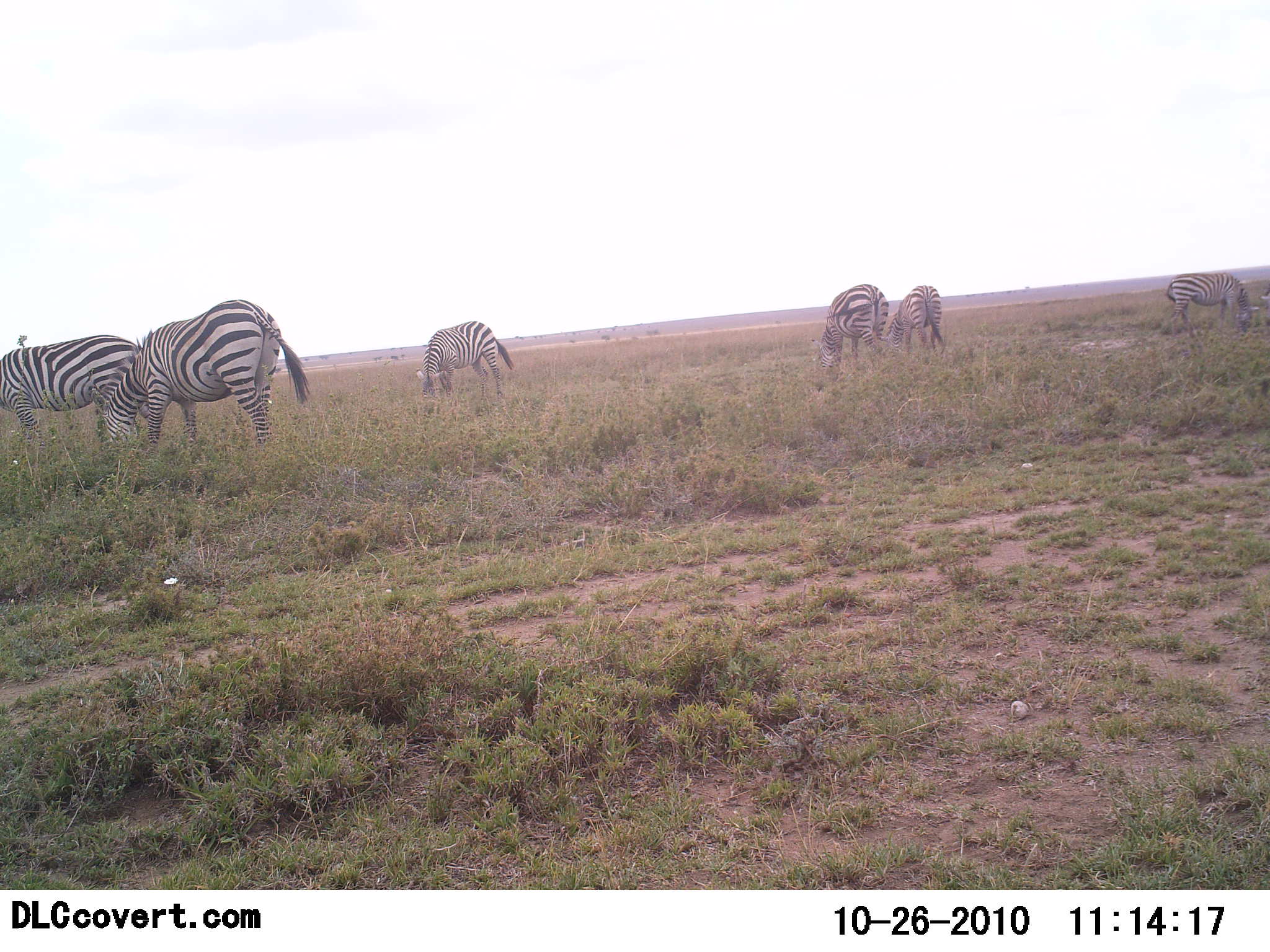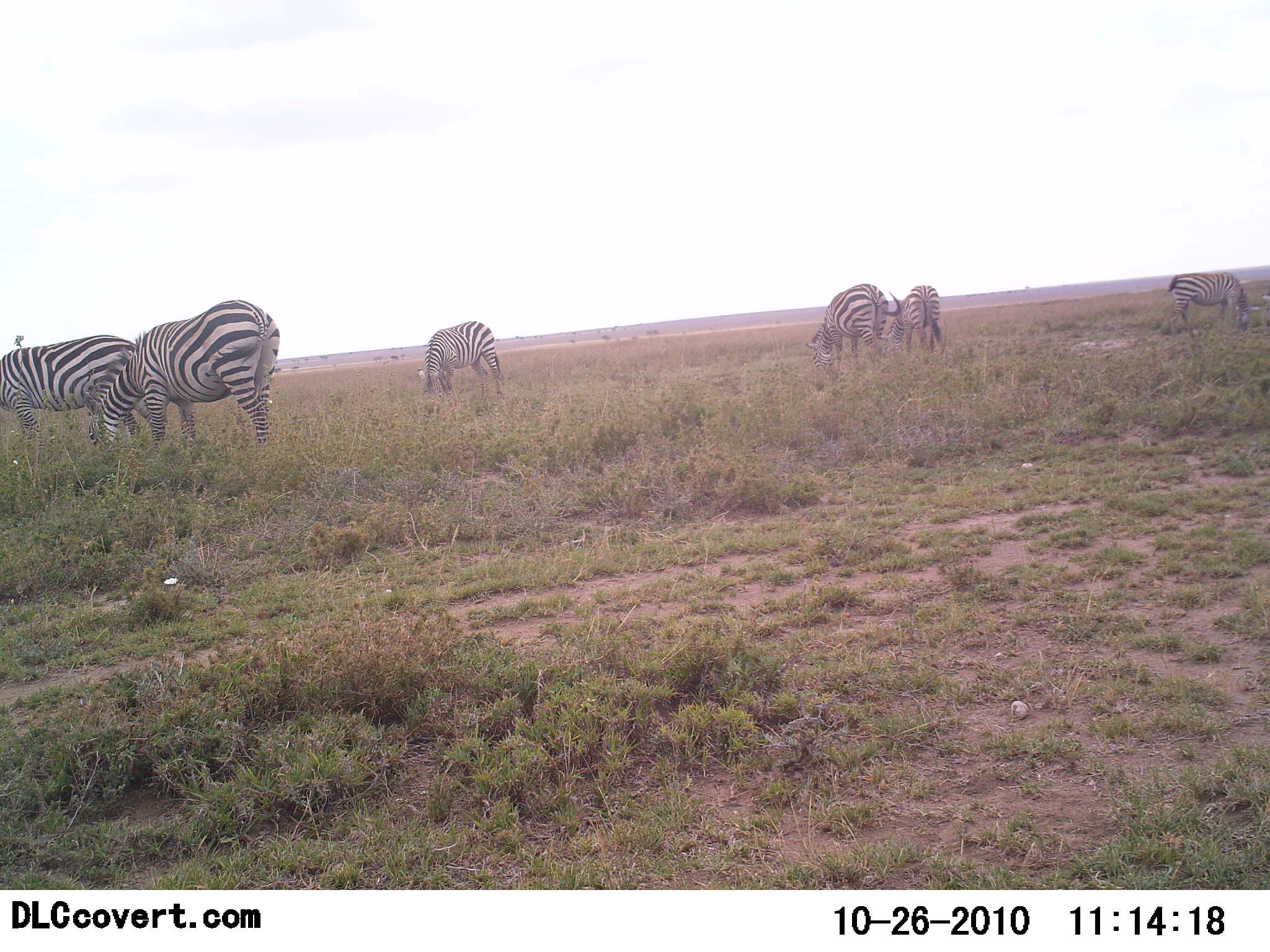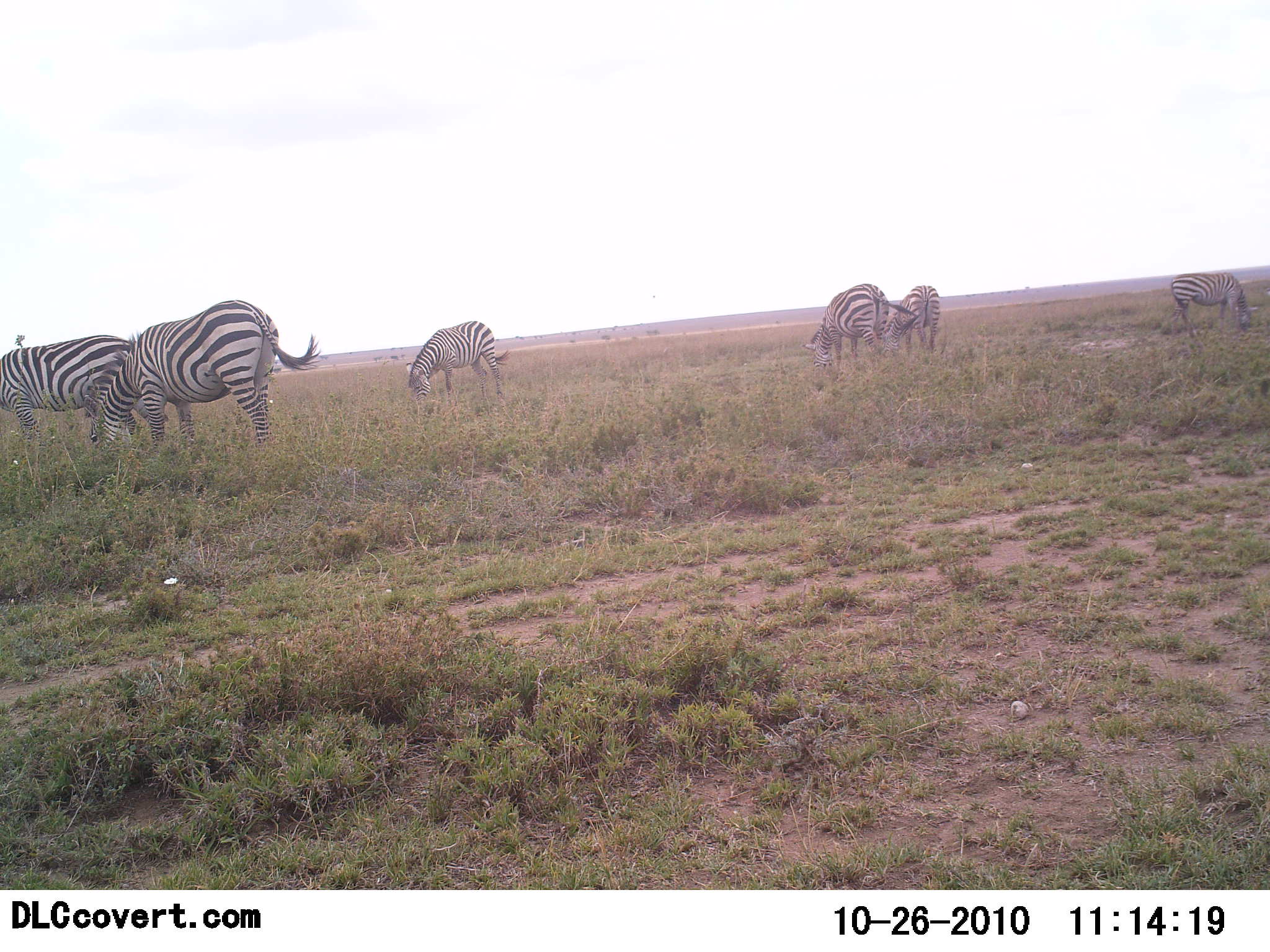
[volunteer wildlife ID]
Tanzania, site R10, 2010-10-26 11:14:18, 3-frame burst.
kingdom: Animalia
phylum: Chordata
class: Mammalia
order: Perissodactyla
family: Equidae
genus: Equus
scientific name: Equus quagga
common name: plains zebra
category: zebra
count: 6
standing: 29%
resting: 0%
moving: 0%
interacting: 0%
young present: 0%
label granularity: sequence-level